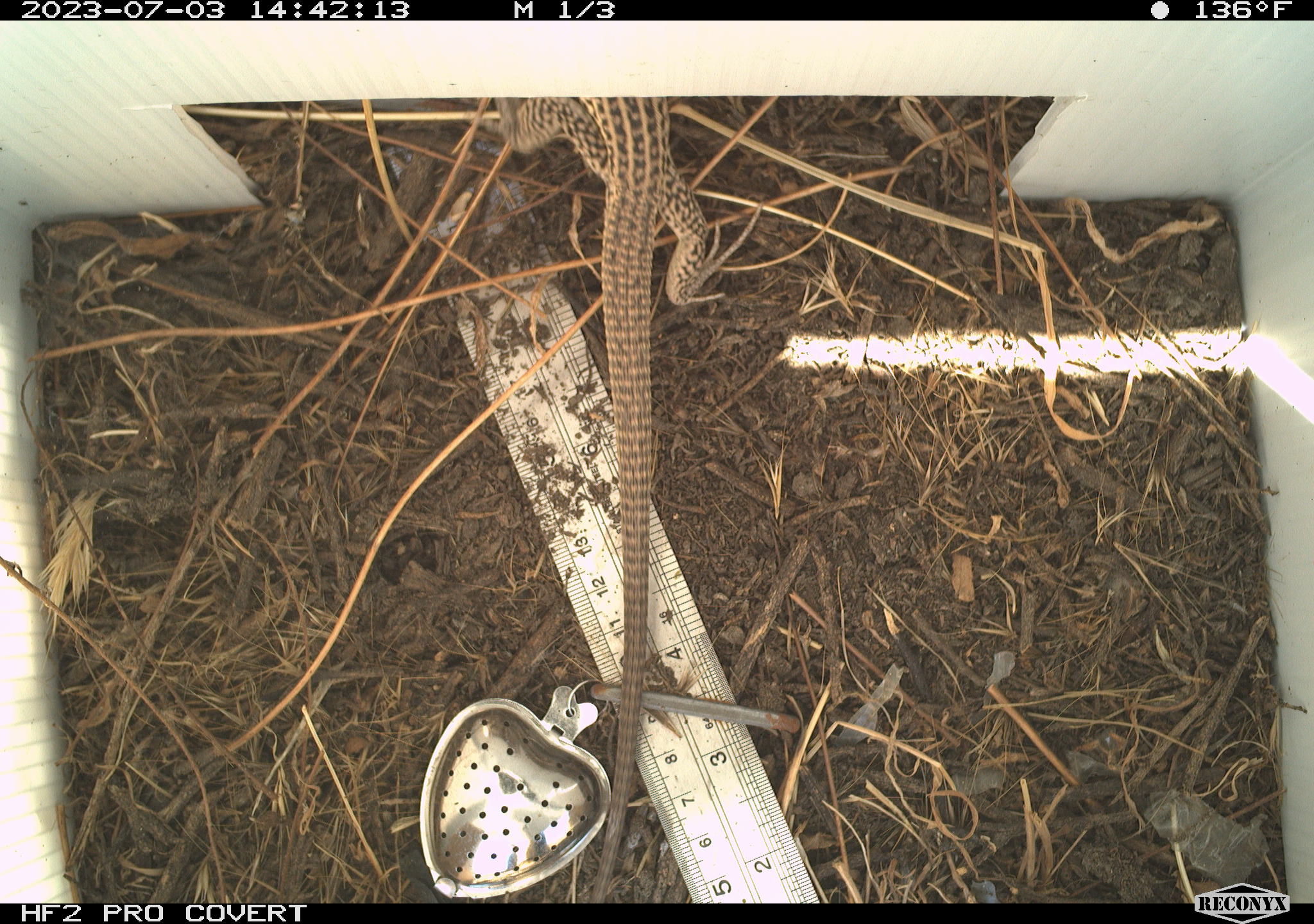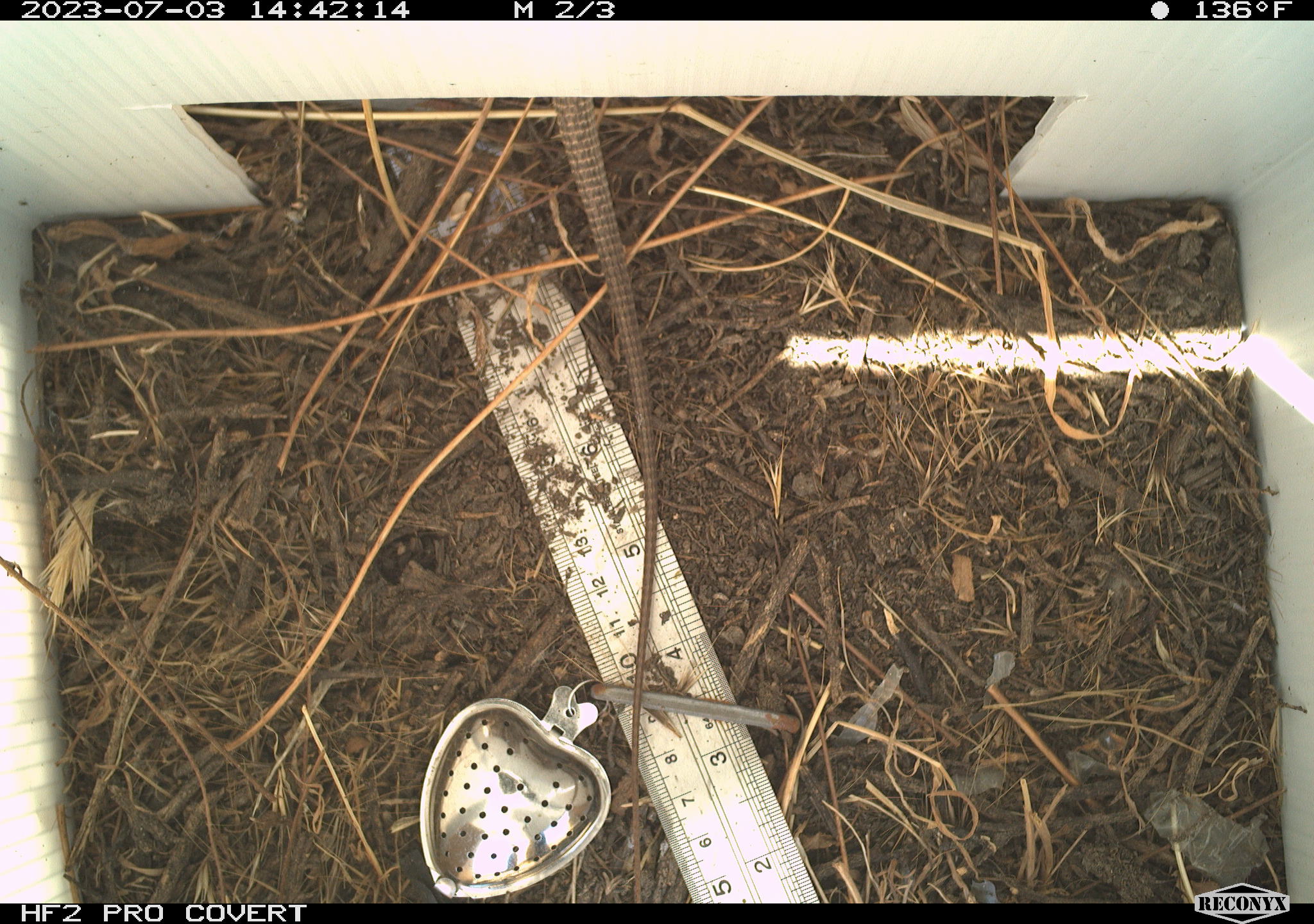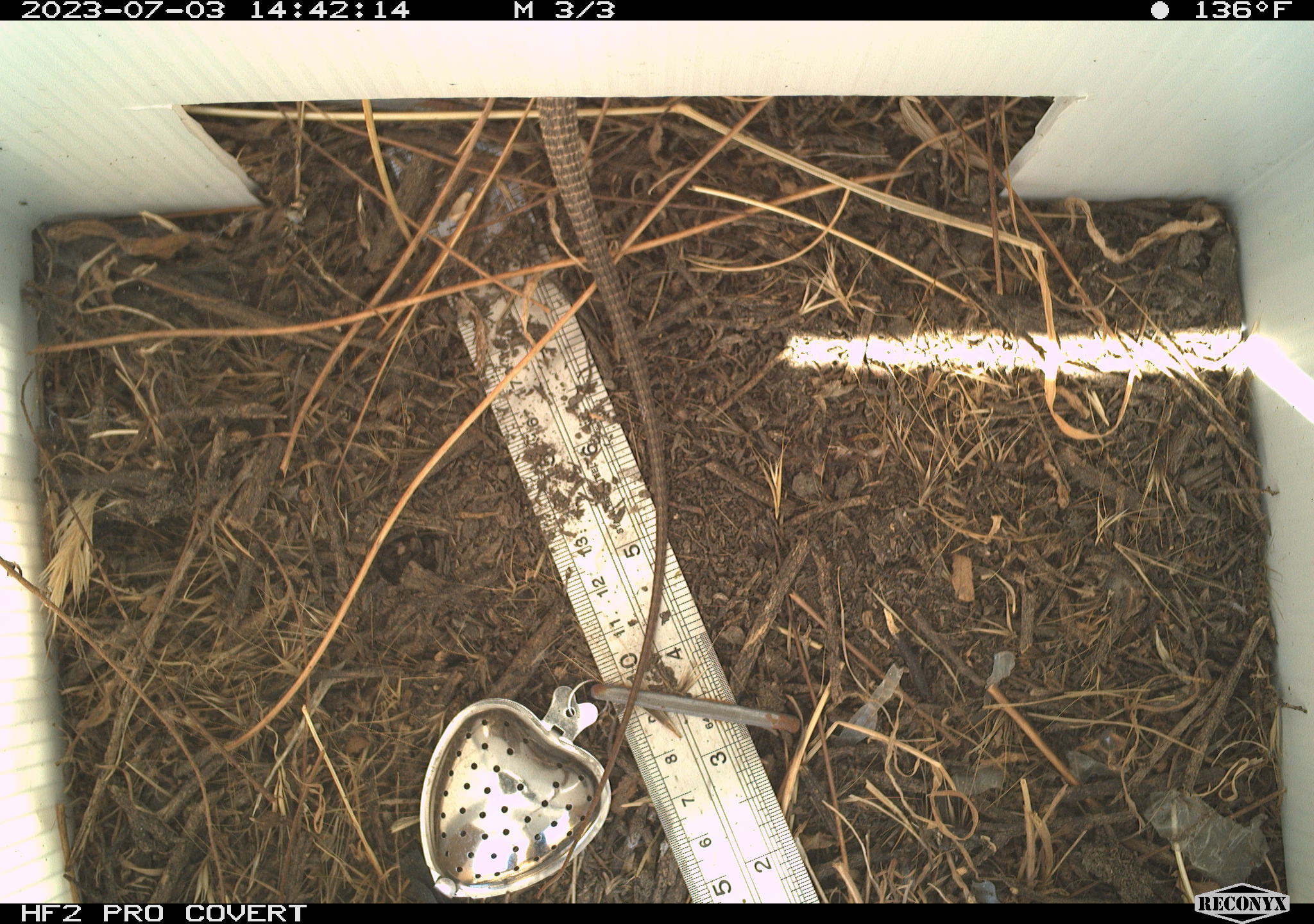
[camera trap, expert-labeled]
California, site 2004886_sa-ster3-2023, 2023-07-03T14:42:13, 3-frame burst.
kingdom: Animalia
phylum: Chordata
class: Reptilia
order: Squamata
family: Teiidae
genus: Aspidoscelis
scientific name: Aspidoscelis tigris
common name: western whiptail